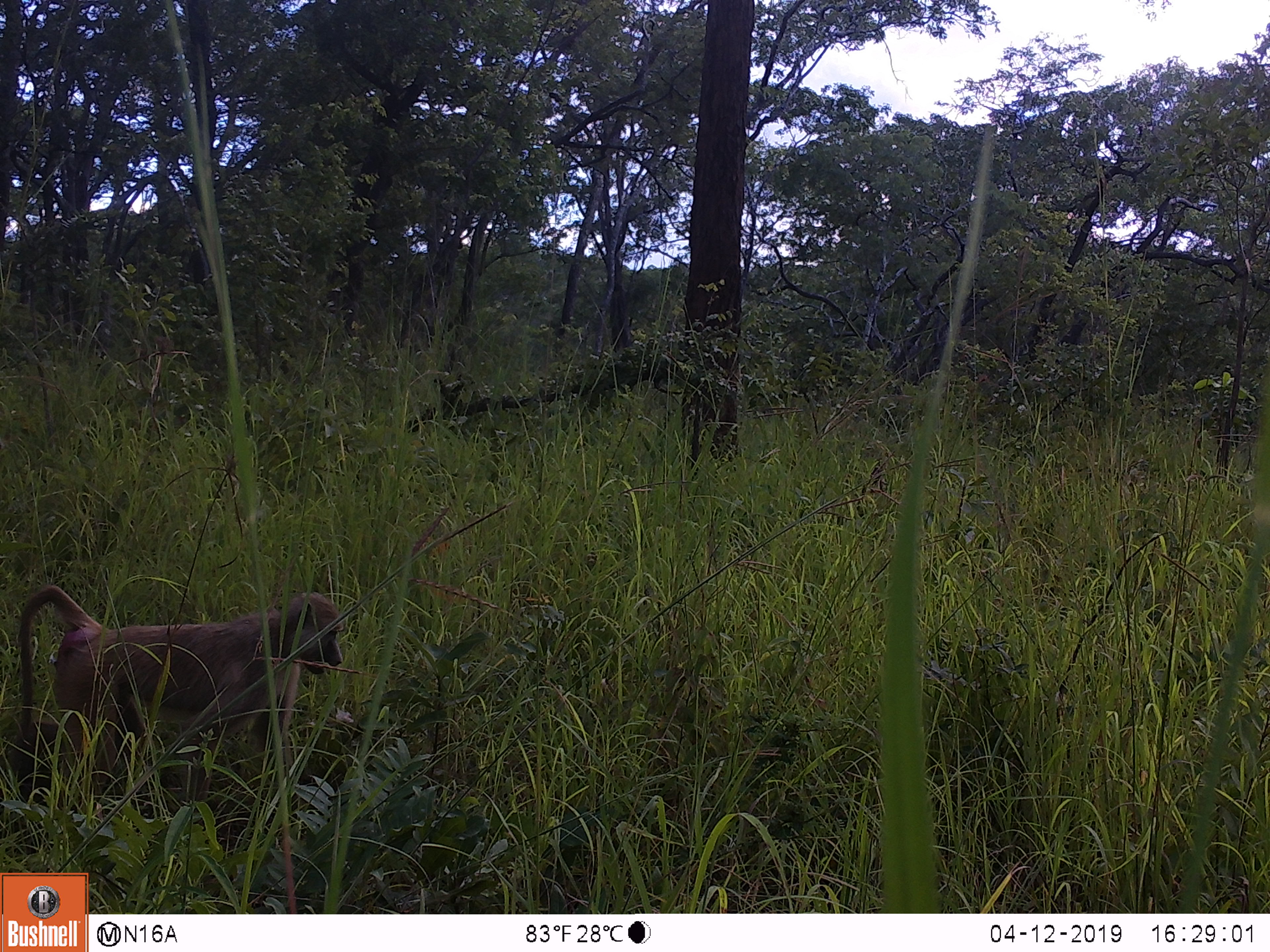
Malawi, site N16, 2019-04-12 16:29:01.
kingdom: Animalia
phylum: Chordata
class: Mammalia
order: Primates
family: Cercopithecidae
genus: Papio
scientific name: Papio cynocephalus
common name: yellow baboon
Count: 1.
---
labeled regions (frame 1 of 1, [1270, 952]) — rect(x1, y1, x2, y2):
yellow baboon: rect(12, 578, 347, 799)